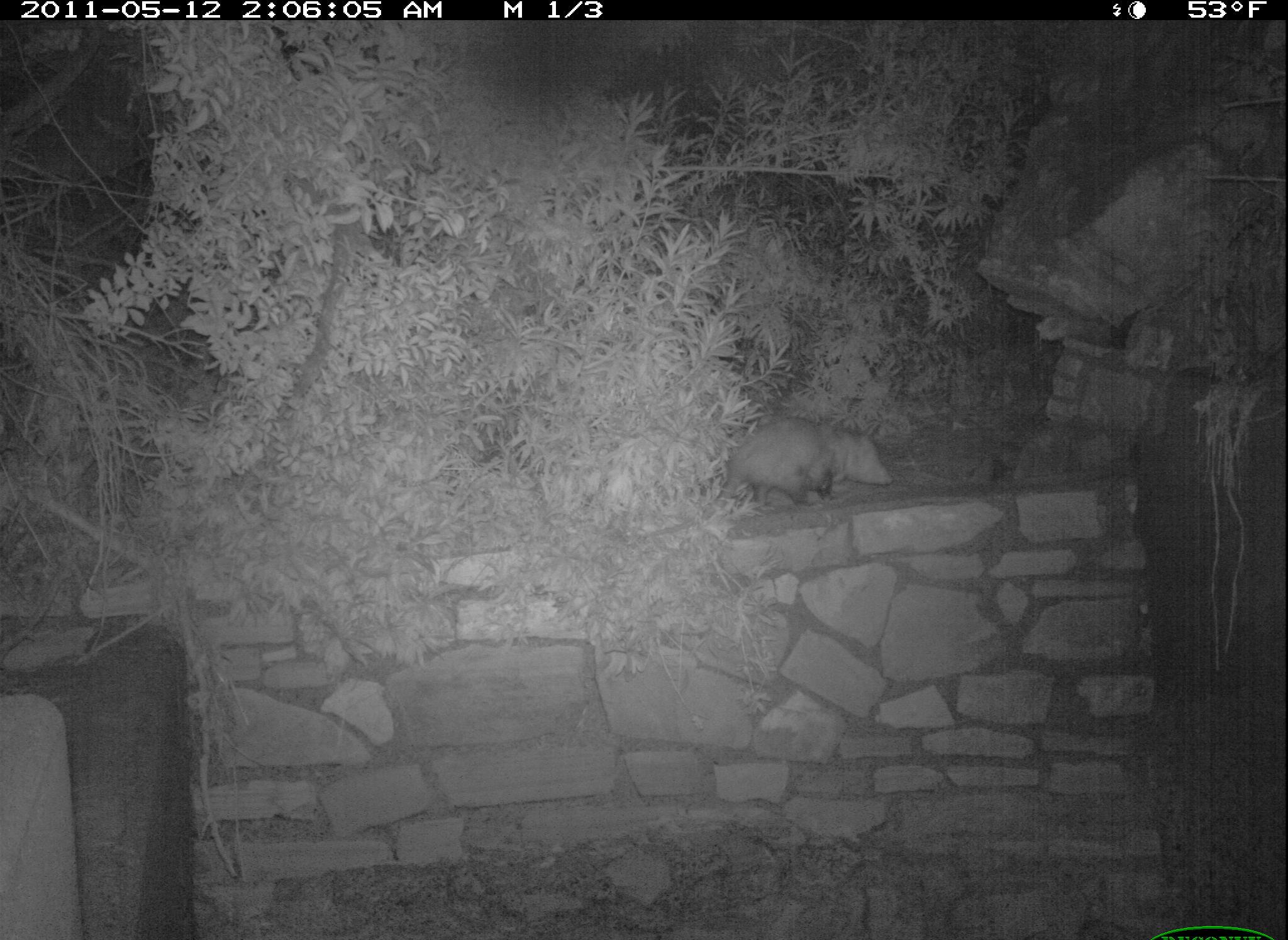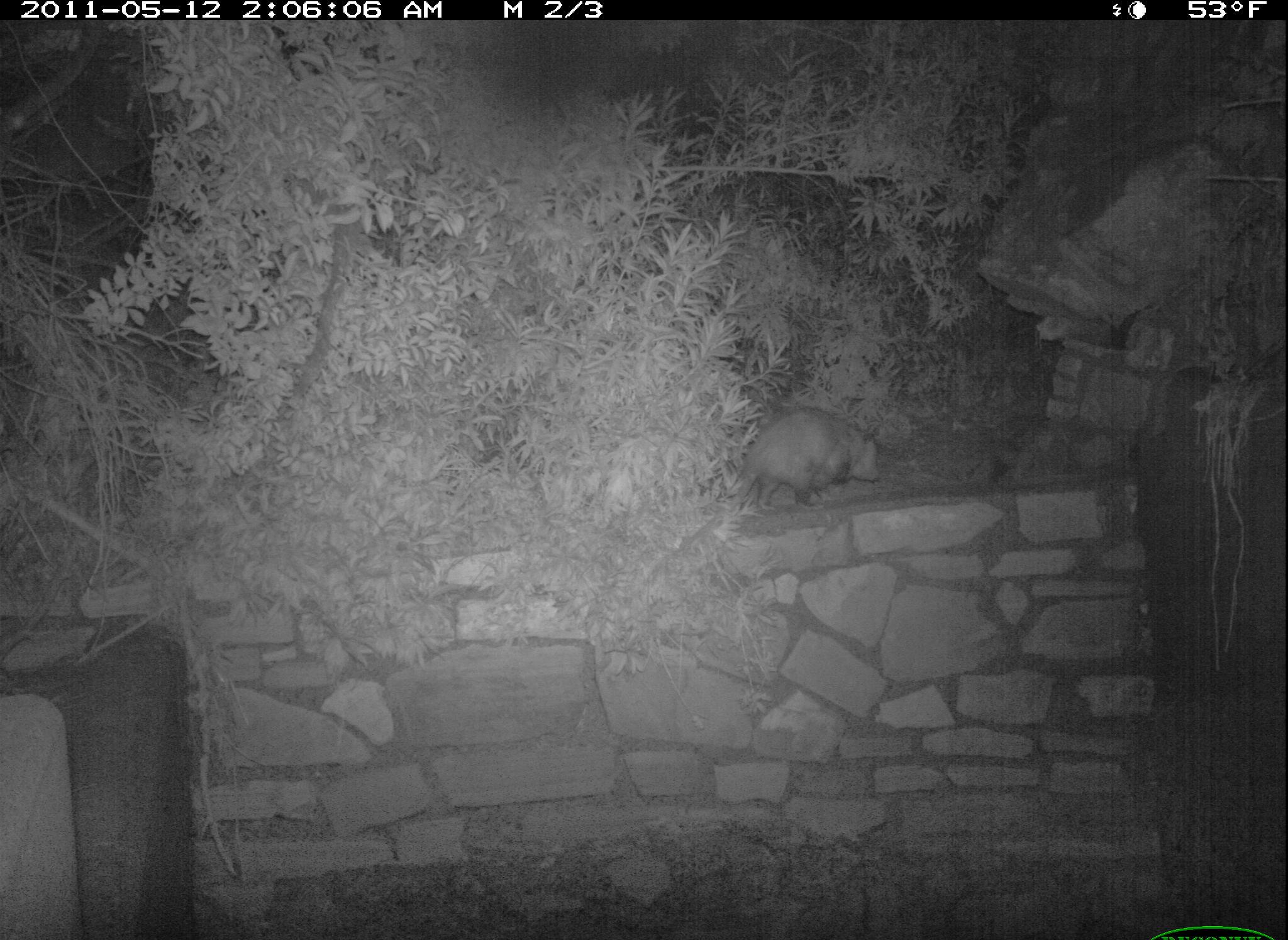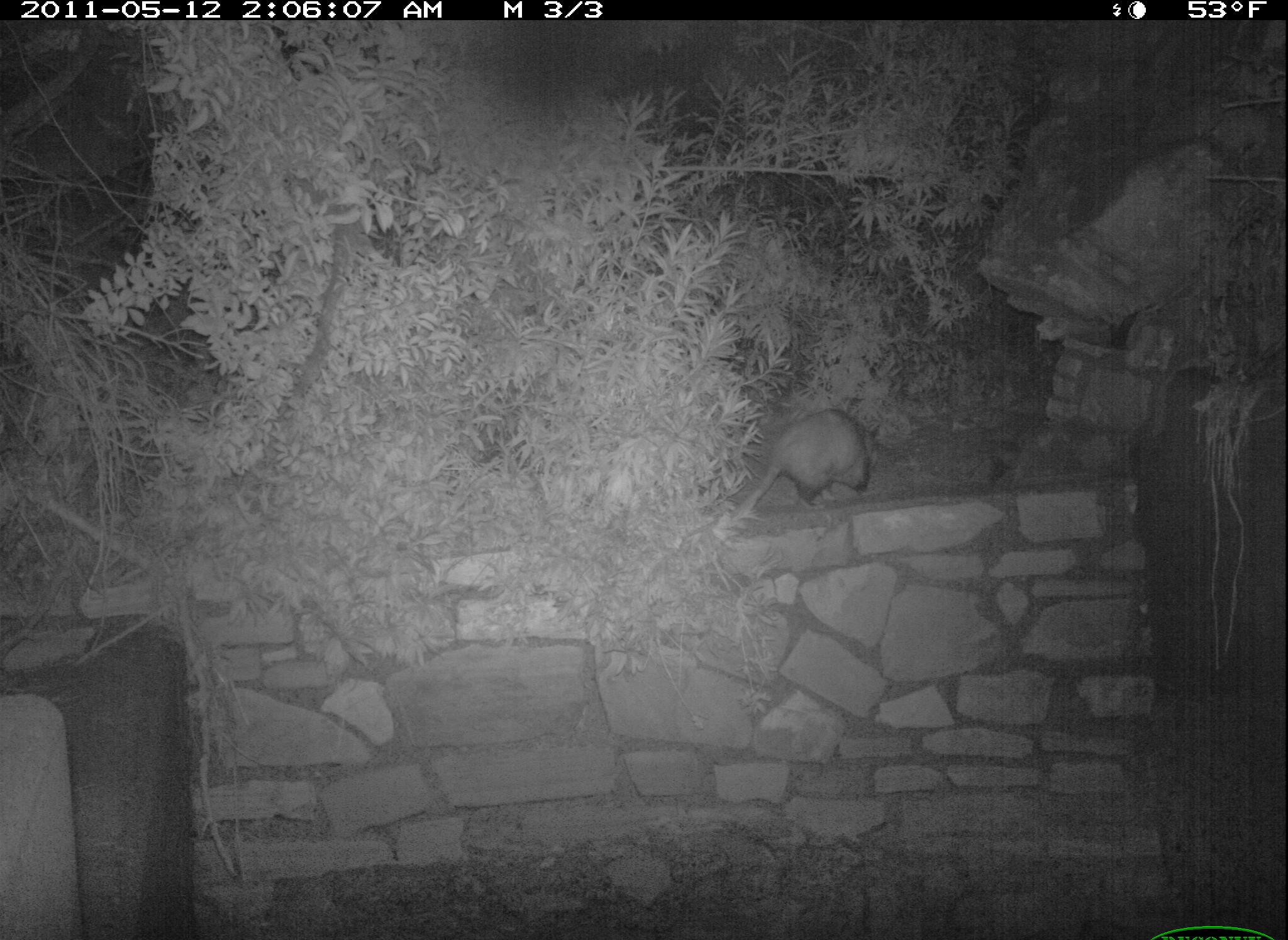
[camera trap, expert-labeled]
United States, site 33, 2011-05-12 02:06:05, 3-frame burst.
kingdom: Animalia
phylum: Chordata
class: Mammalia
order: Didelphimorphia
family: Didelphidae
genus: Didelphis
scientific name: Didelphis virginiana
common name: virginia opossum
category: opossum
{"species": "opossum (virginia opossum) (Didelphis virginiana)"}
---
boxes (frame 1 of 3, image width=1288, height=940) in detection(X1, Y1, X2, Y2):
opossum: detection(662, 401, 903, 528)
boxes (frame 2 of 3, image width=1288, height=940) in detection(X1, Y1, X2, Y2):
opossum: detection(708, 385, 918, 532)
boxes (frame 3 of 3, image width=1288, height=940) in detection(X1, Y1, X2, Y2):
opossum: detection(700, 405, 884, 532)